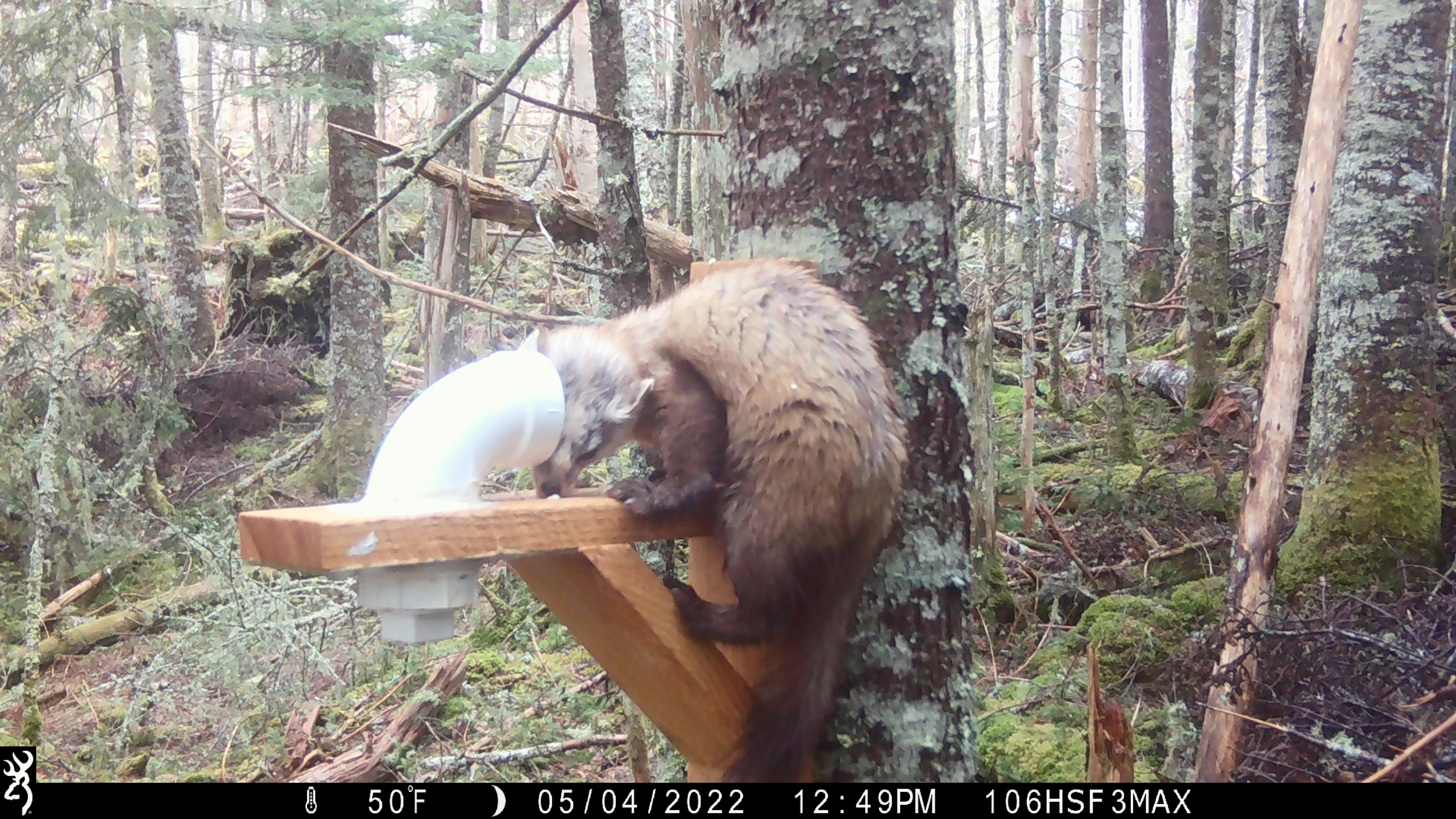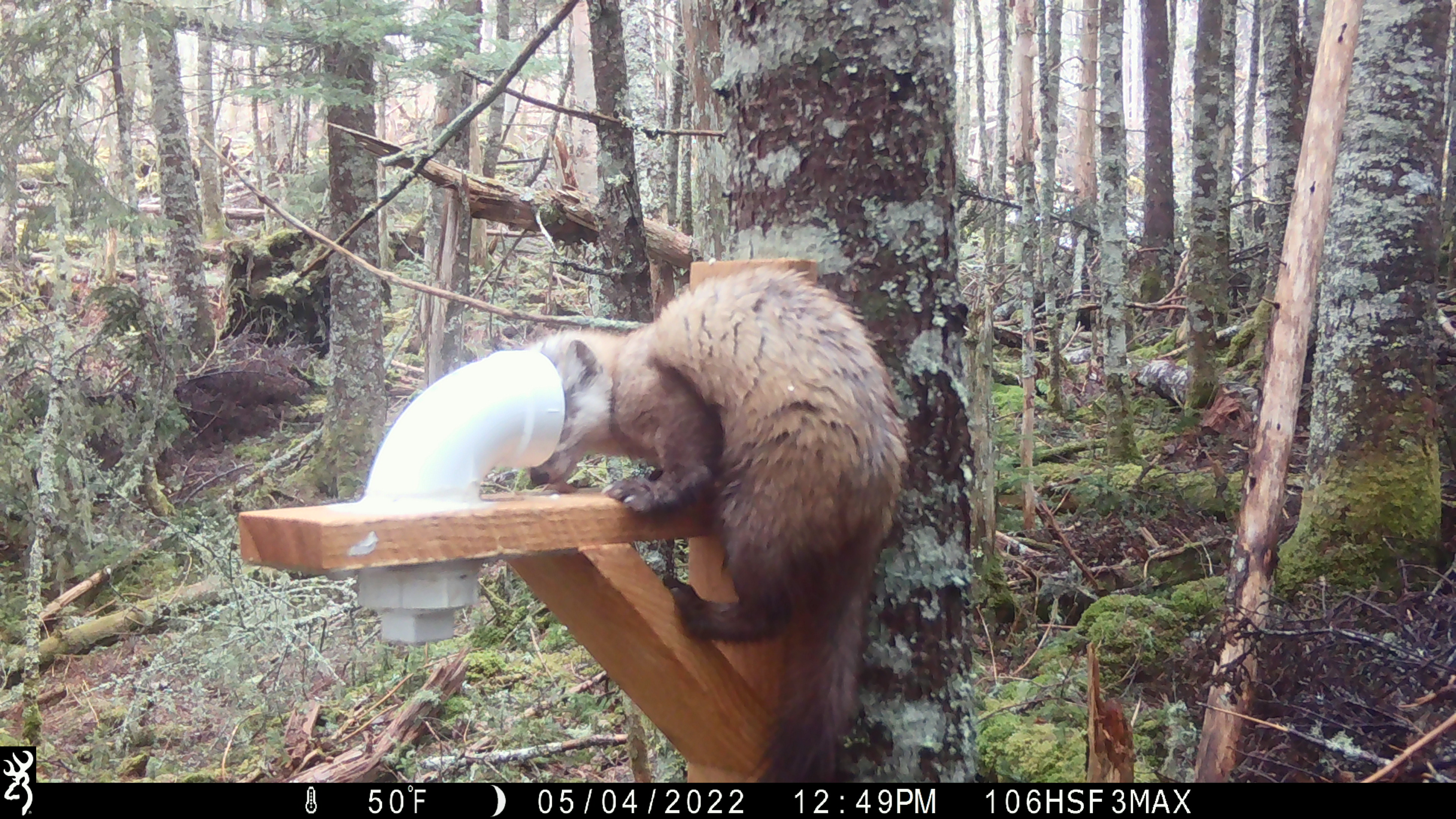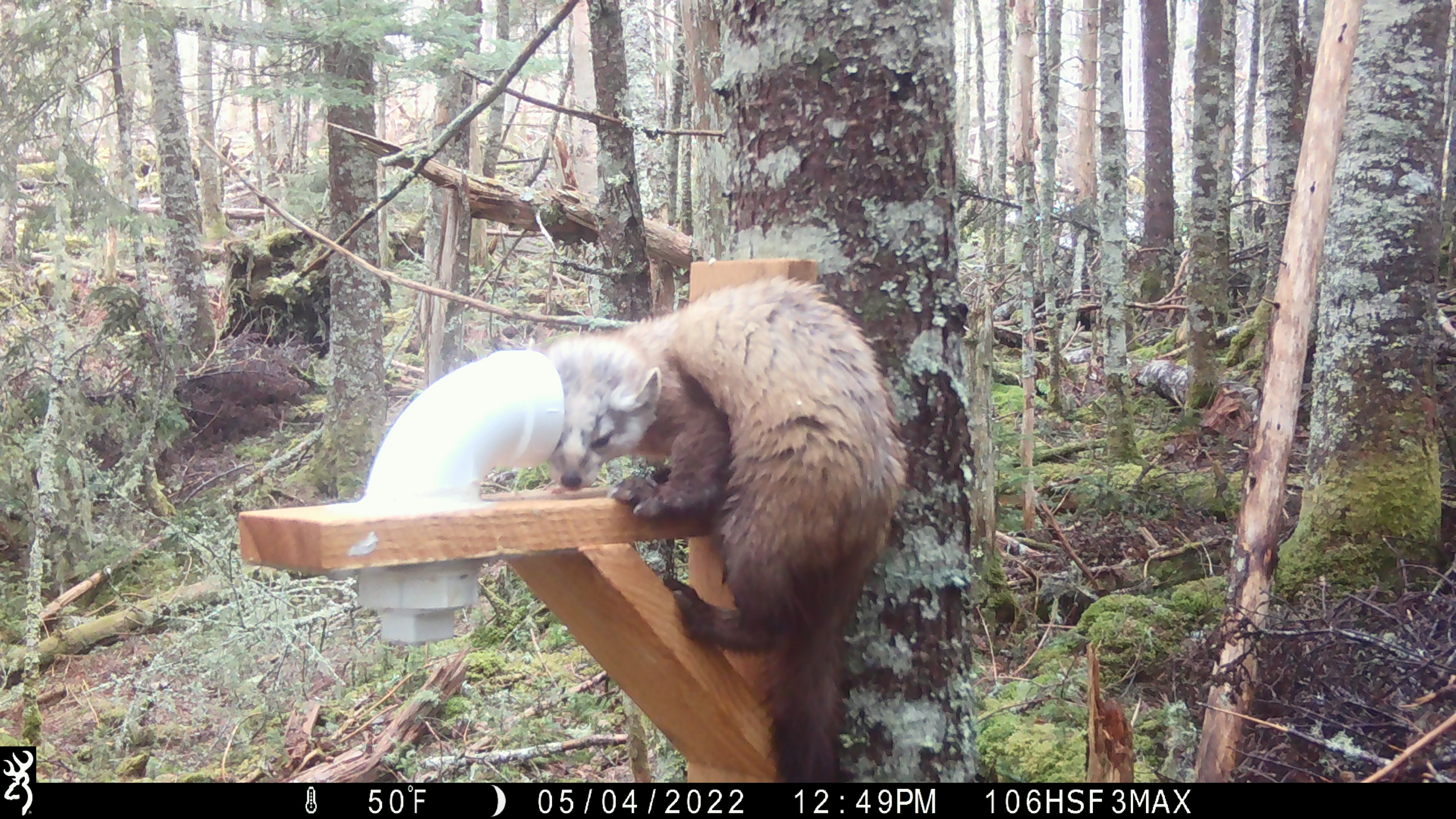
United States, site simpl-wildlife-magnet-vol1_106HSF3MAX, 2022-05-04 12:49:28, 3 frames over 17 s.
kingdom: Animalia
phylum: Chordata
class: Mammalia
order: Carnivora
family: Mustelidae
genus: Martes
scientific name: Martes americana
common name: american marten